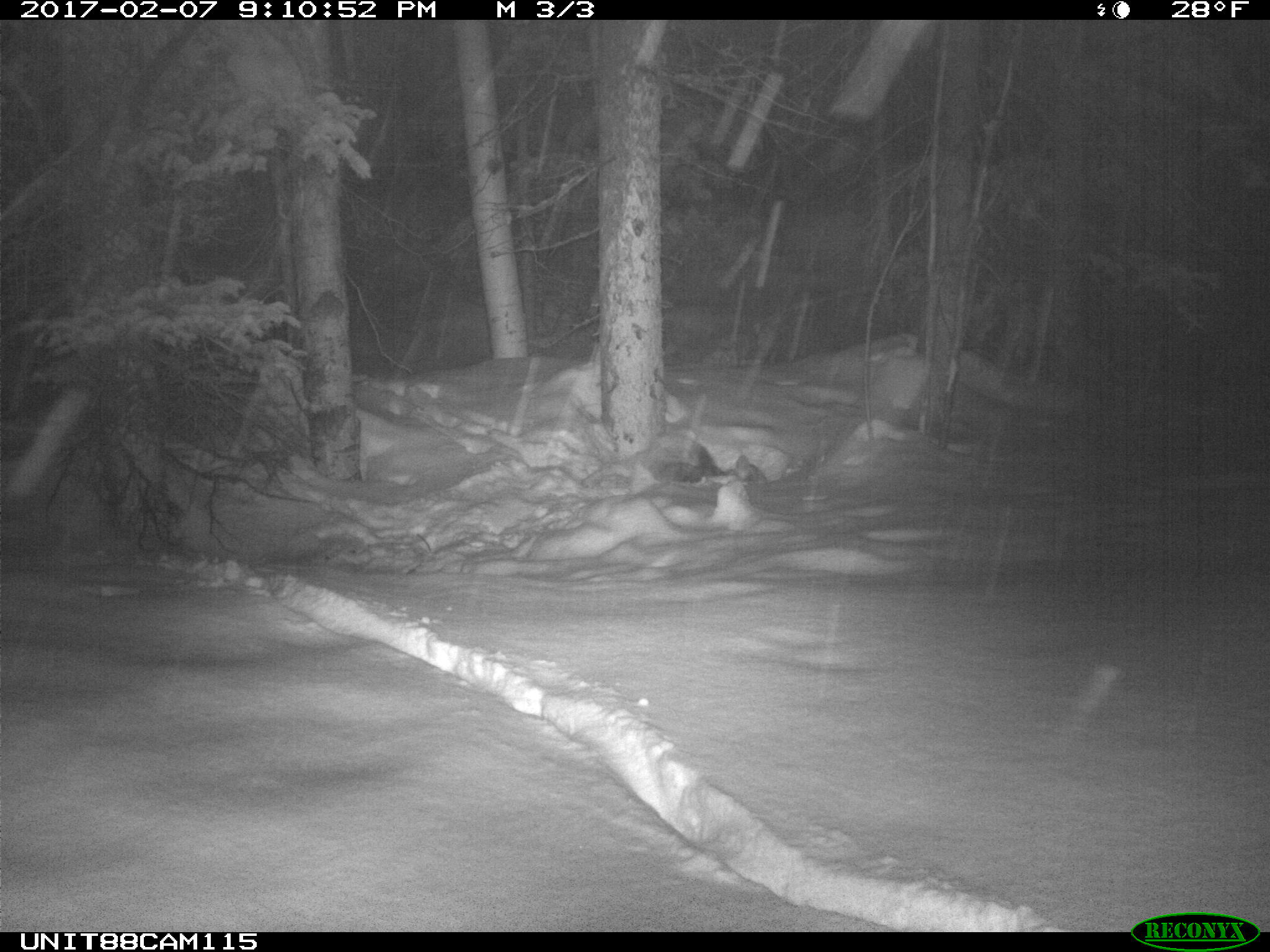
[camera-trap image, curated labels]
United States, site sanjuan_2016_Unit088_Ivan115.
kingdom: Animalia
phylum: Chordata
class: Mammalia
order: Carnivora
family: Canidae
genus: Canis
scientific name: Canis latrans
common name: coyote